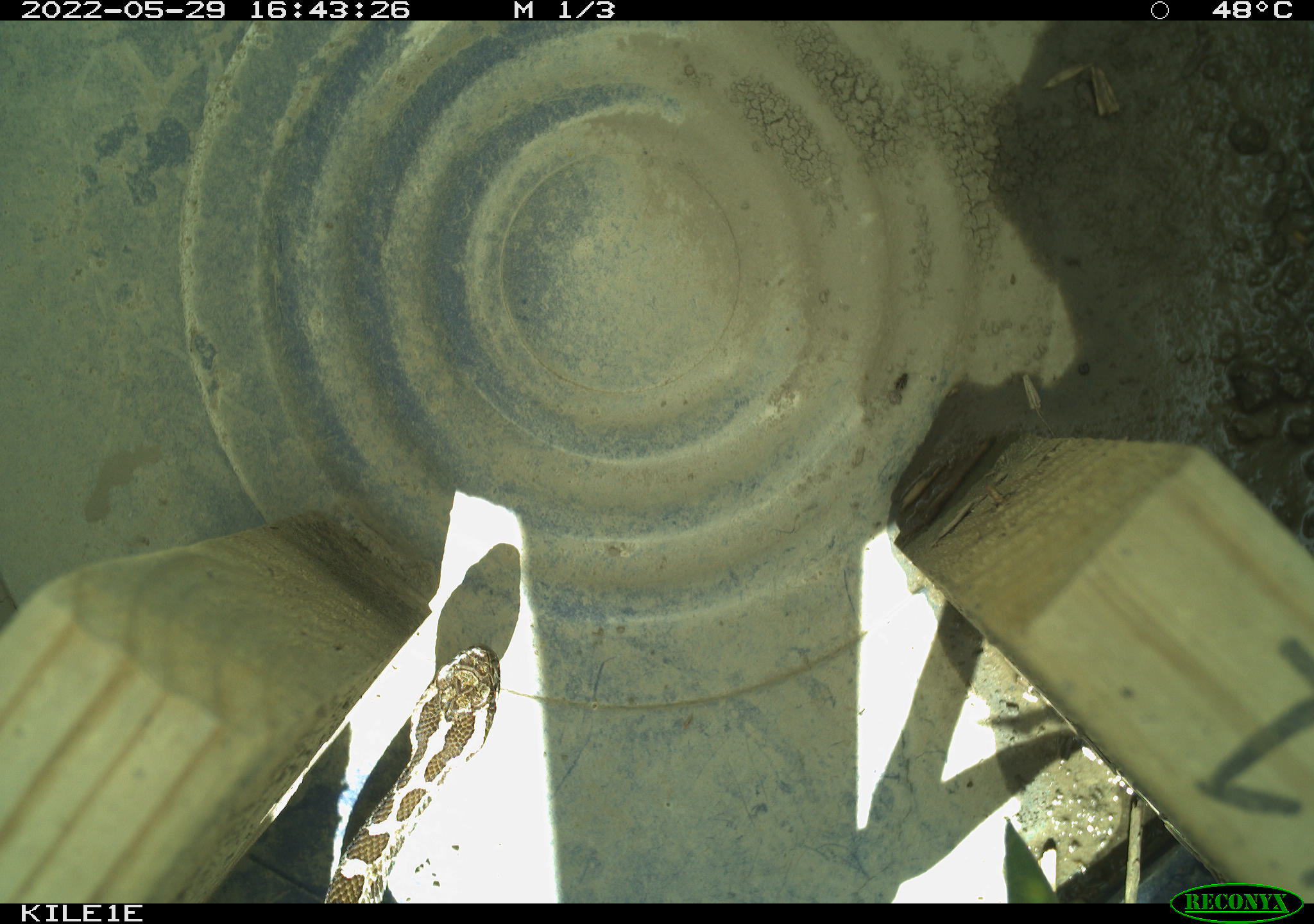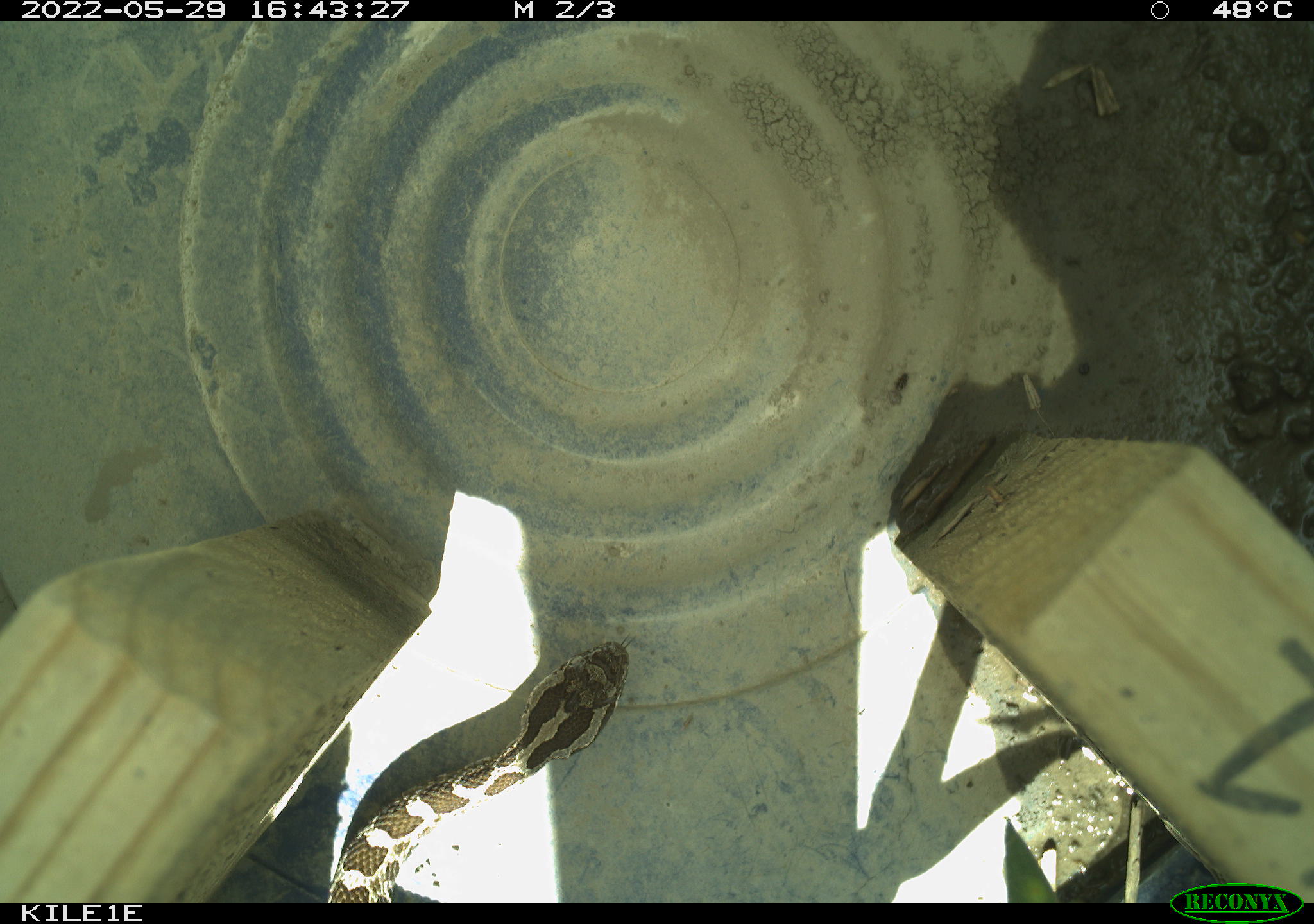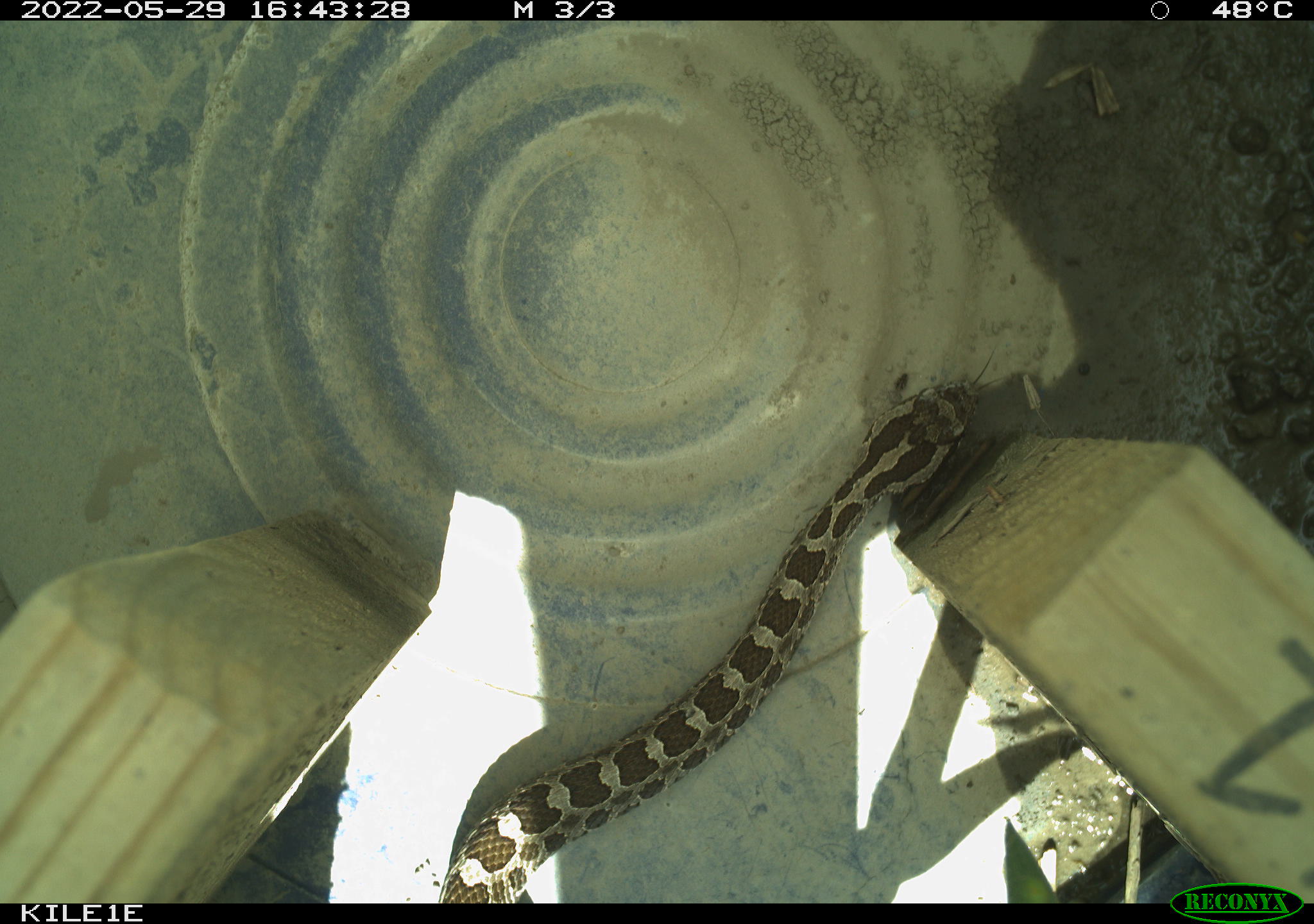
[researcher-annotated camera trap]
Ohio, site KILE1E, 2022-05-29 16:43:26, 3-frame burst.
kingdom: Animalia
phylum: Chordata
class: Reptilia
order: Squamata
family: Viperidae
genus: Sistrurus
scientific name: Sistrurus catenatus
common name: eastern massasauga